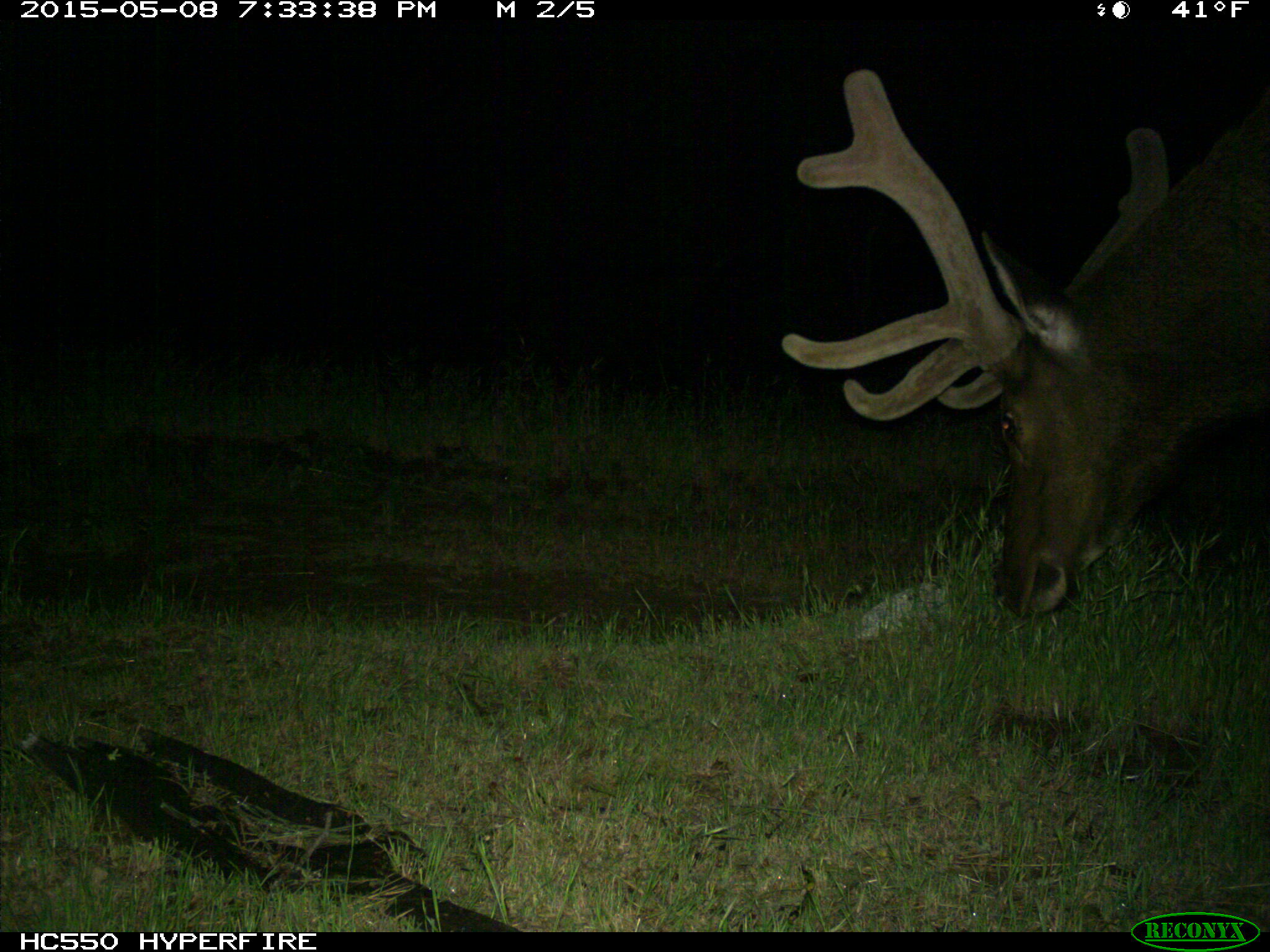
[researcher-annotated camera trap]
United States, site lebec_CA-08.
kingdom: Animalia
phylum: Chordata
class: Mammalia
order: Artiodactyla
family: Cervidae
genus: Cervus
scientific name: Cervus canadensis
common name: elk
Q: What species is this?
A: Cervus canadensis (elk).